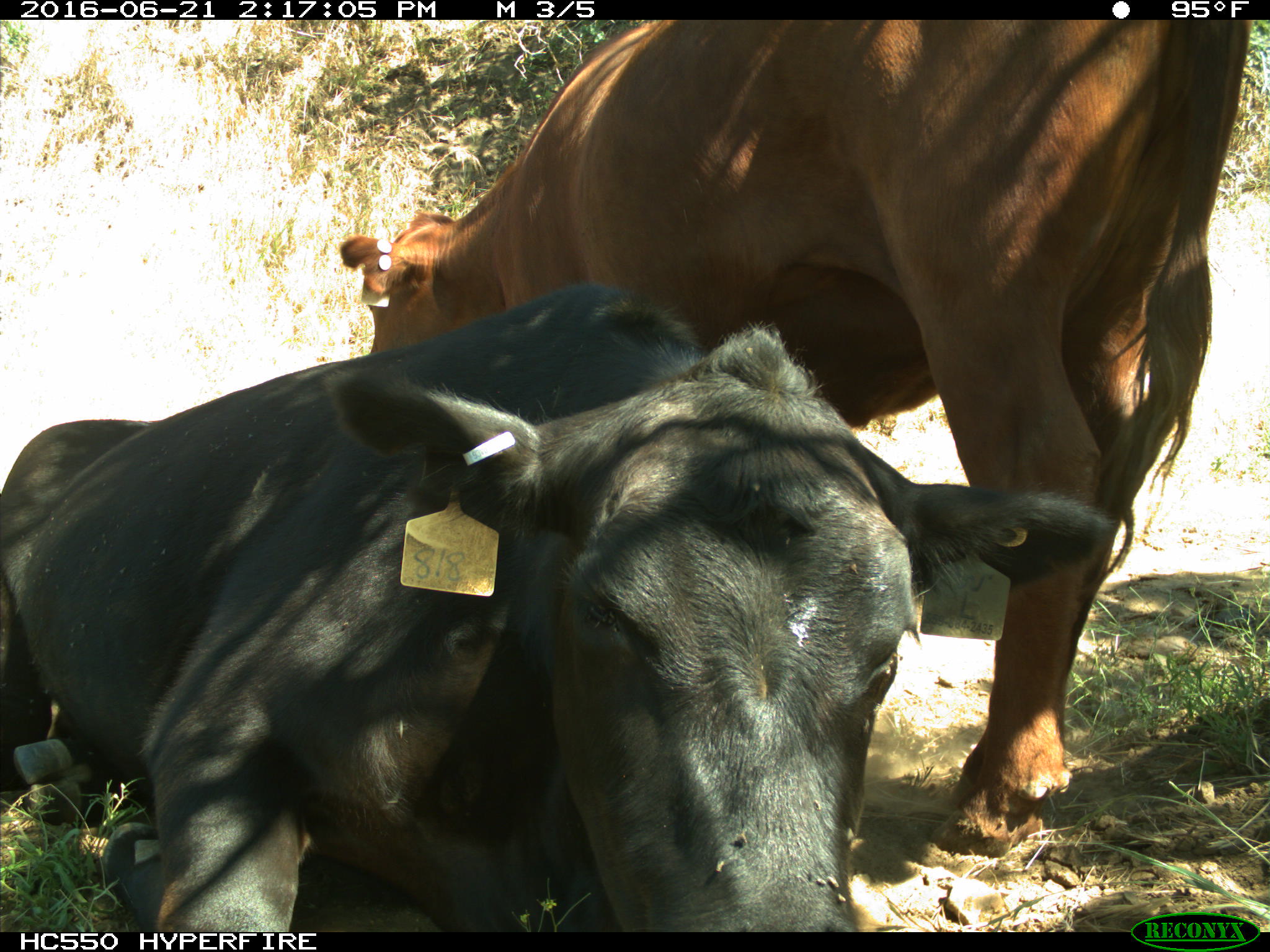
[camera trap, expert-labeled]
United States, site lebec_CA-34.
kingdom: Animalia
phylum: Chordata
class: Mammalia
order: Artiodactyla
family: Bovidae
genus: Bos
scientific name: Bos taurus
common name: domestic cow